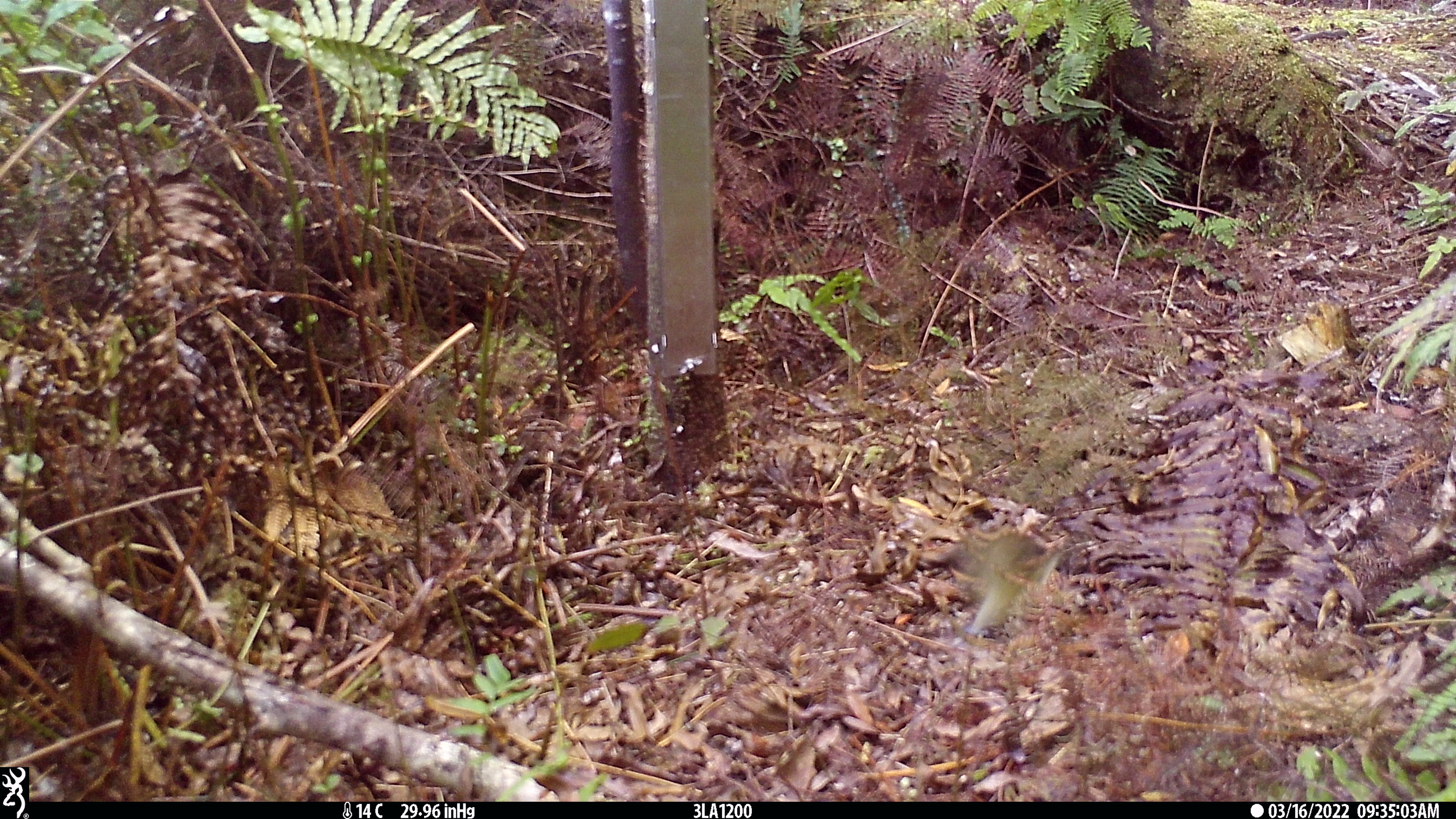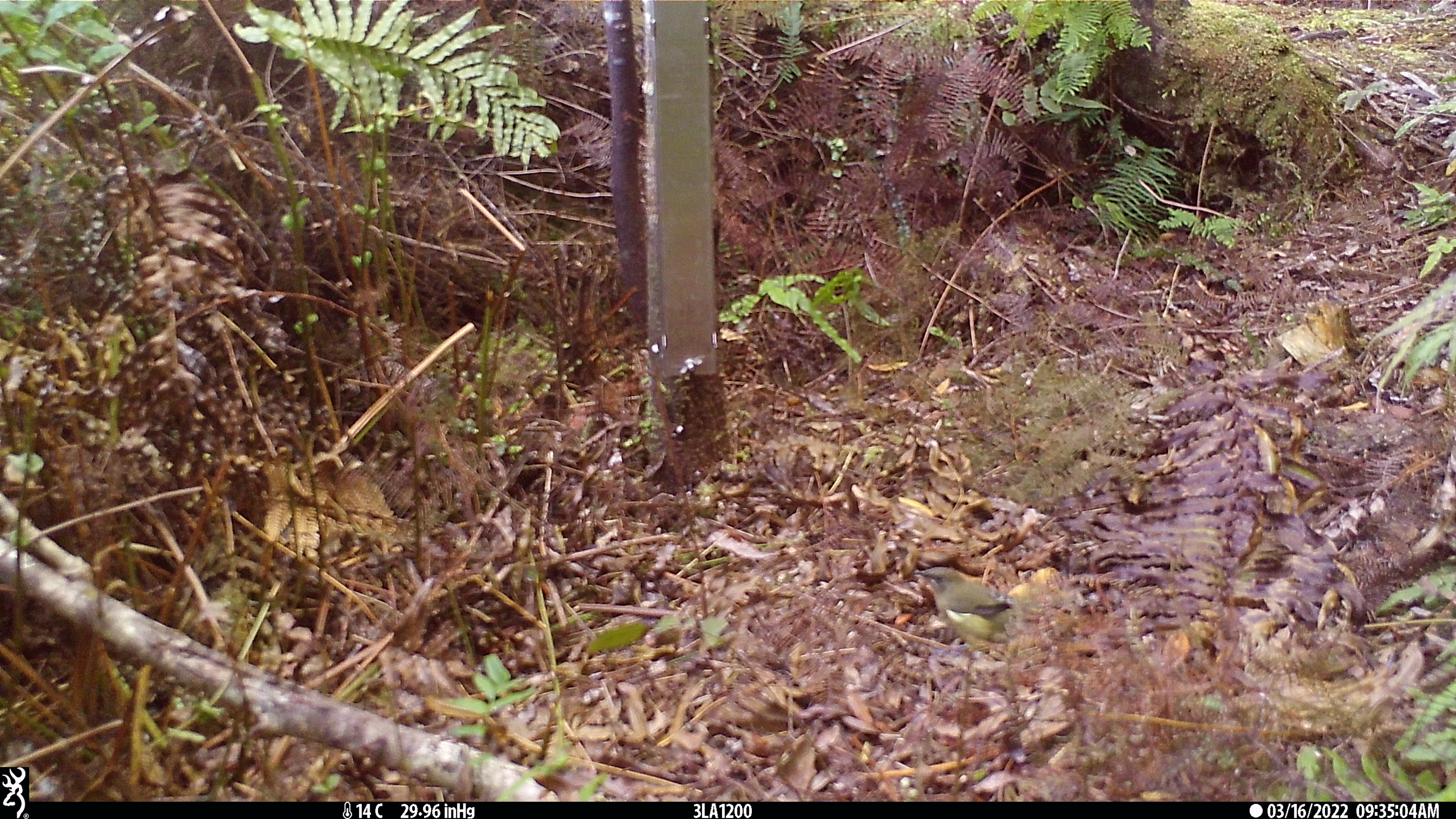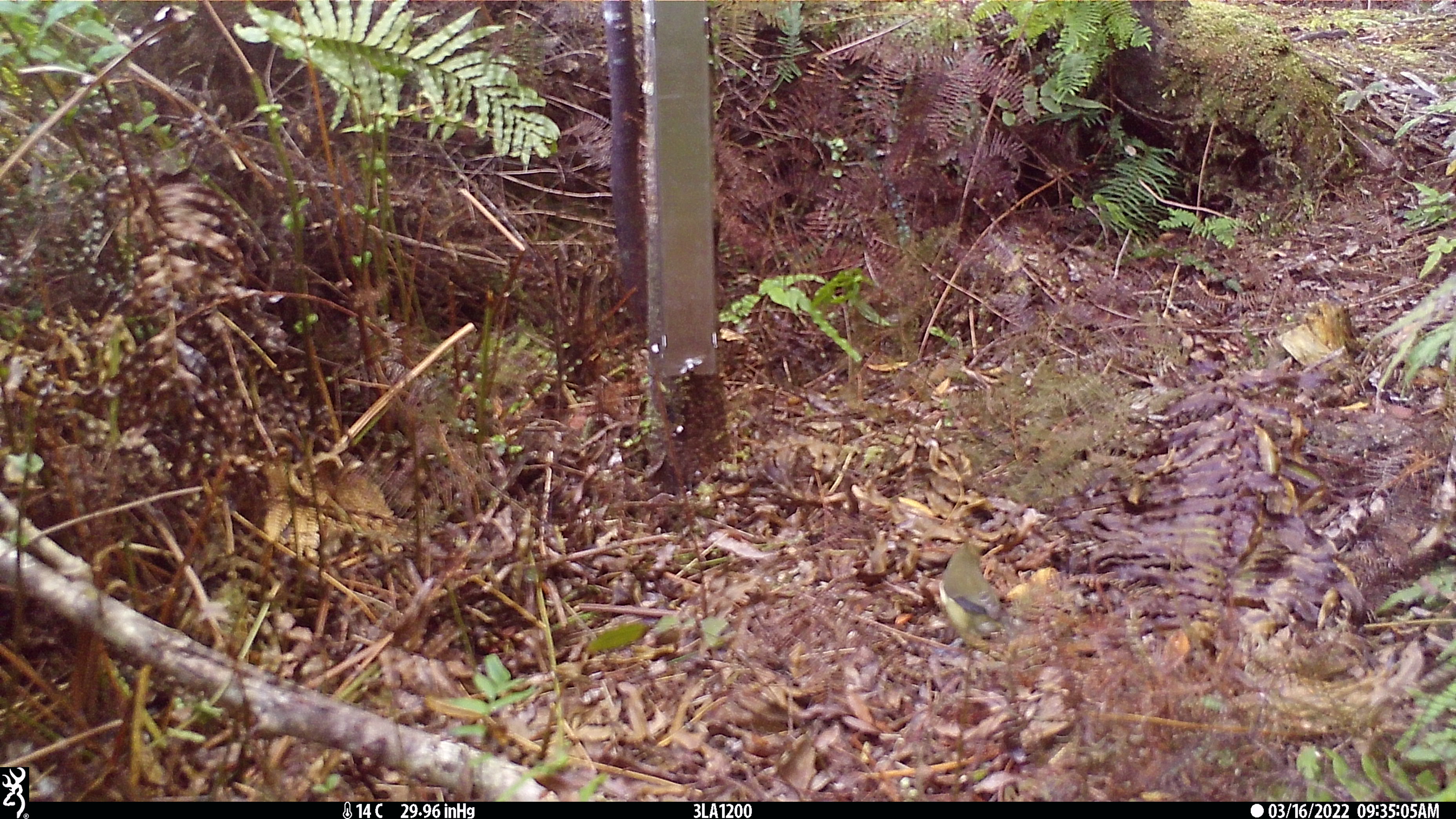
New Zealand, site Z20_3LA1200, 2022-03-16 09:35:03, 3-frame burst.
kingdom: Animalia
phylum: Chordata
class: Aves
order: Passeriformes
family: Meliphagidae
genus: Anthornis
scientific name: Anthornis melanura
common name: new zealand bellbird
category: bellbird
Bellbird (new zealand bellbird) (Anthornis melanura).